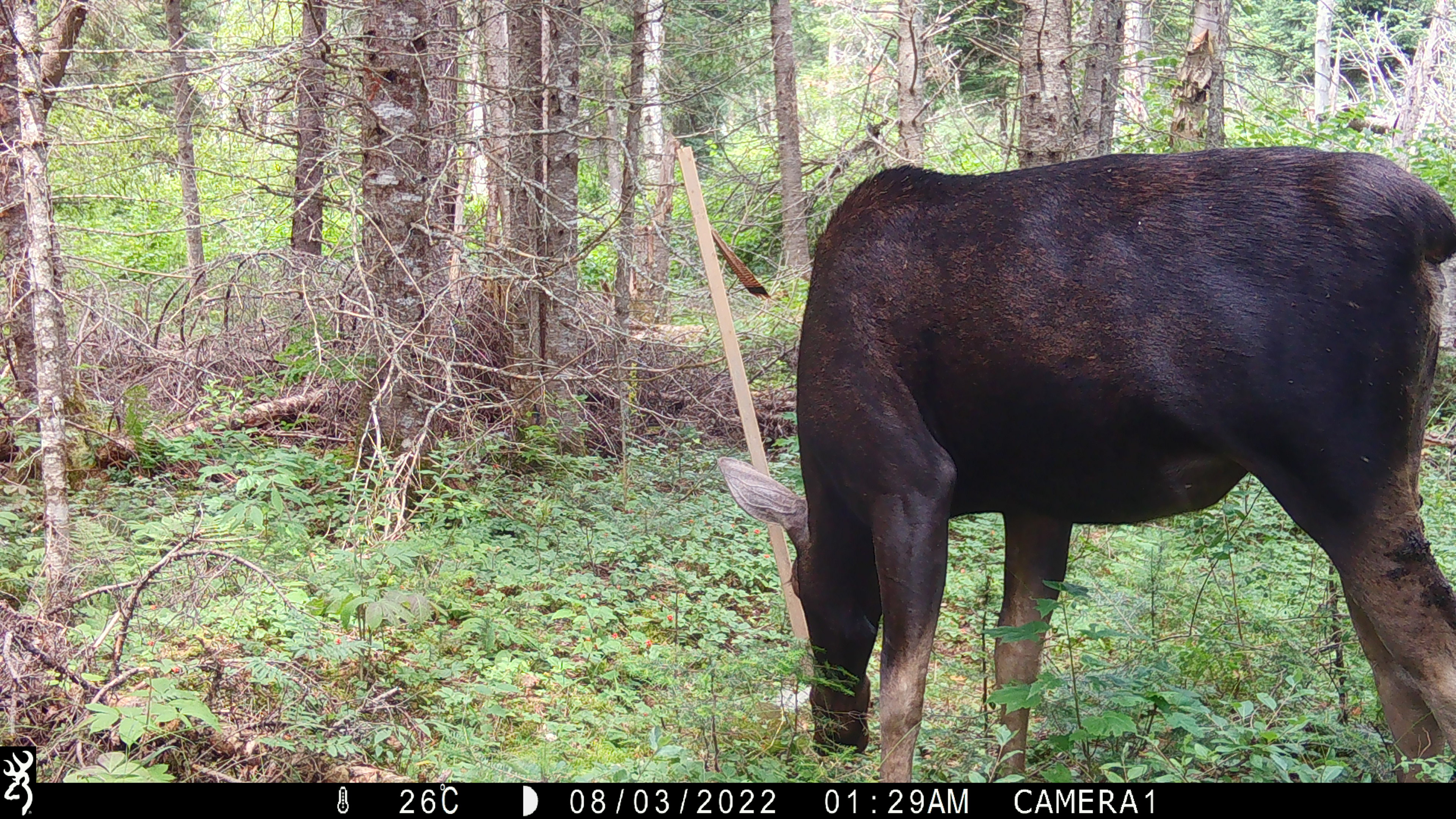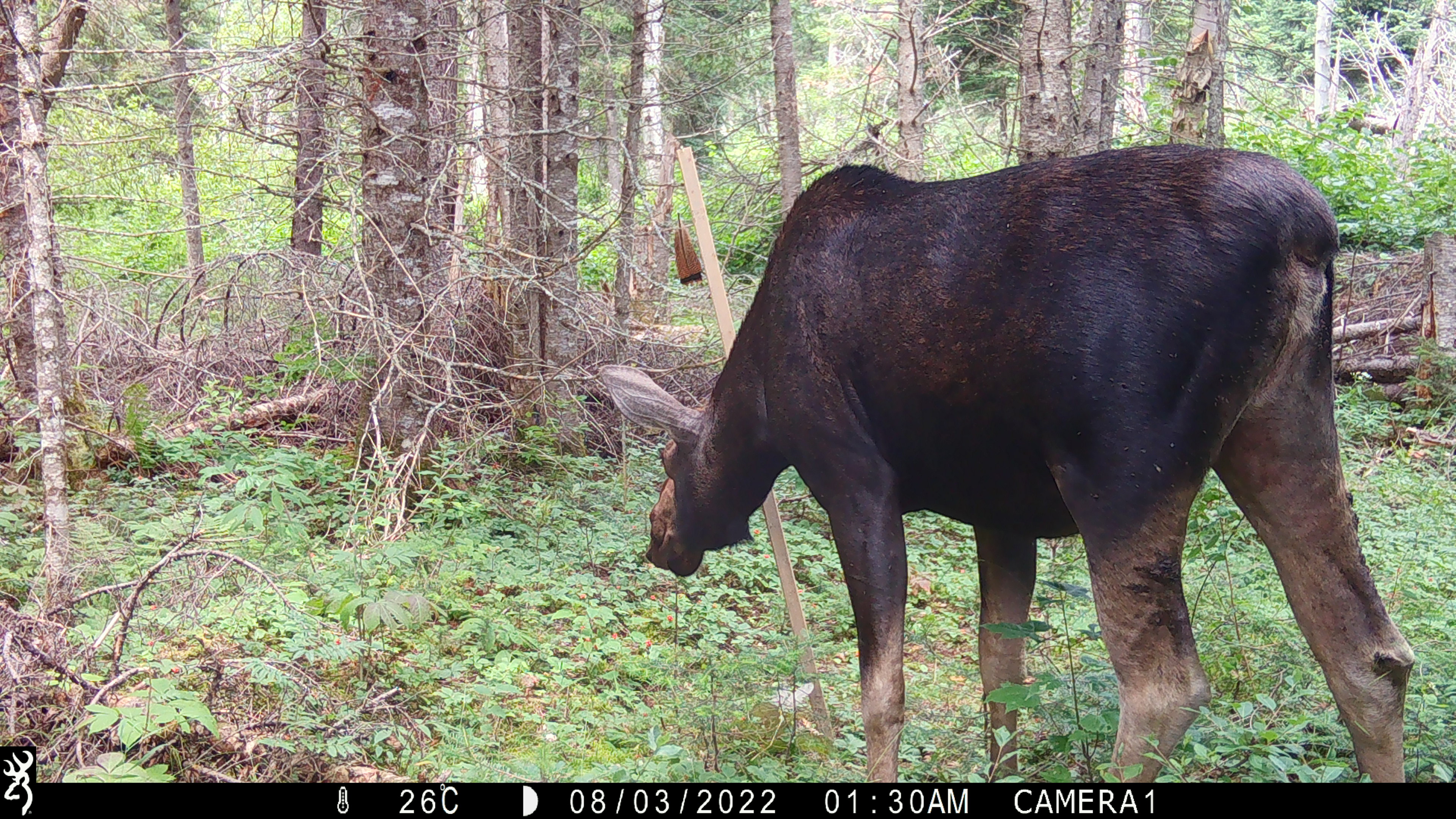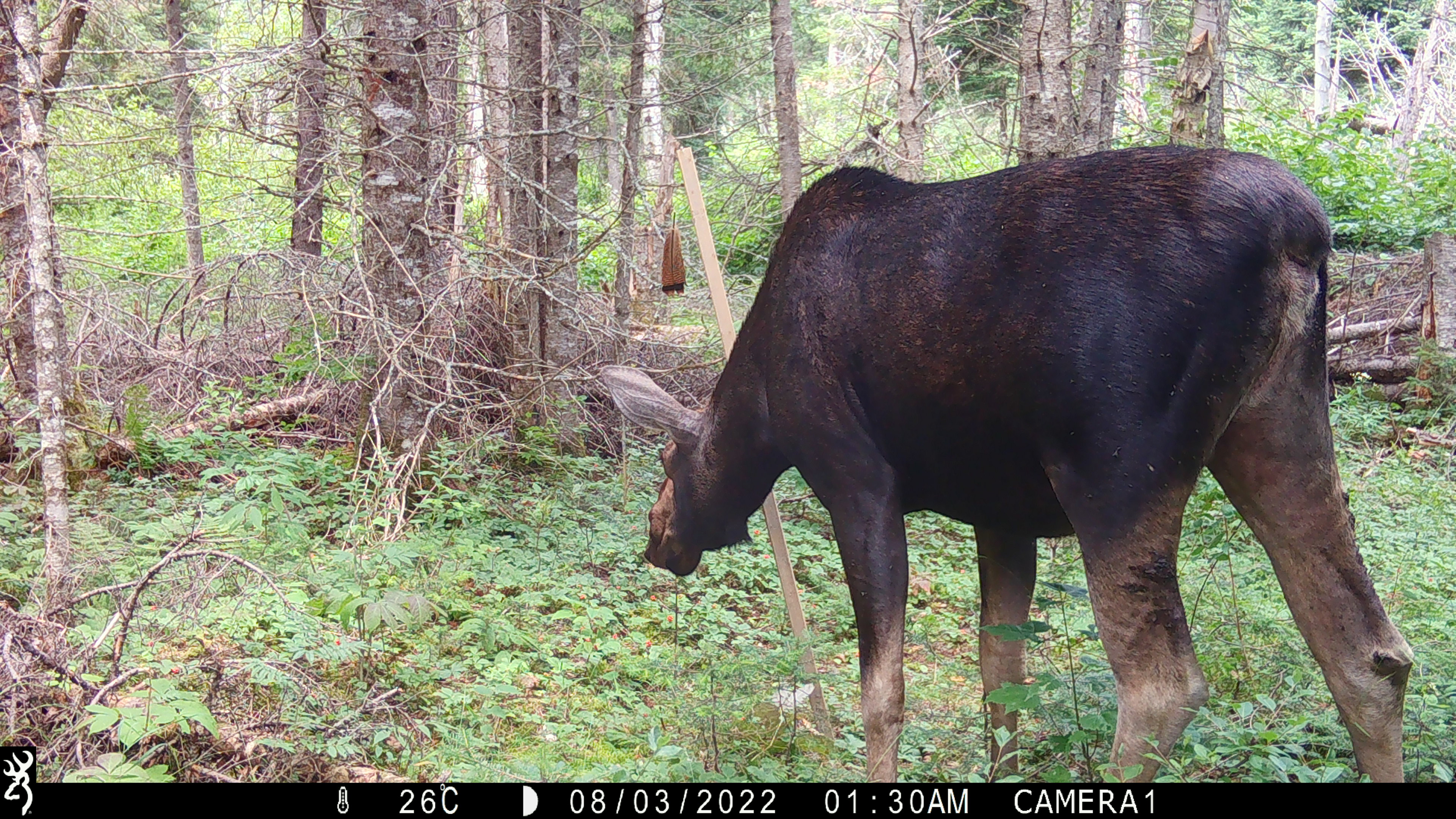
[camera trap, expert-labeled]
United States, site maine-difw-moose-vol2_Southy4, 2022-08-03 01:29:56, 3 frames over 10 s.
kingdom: Animalia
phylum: Chordata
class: Mammalia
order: Artiodactyla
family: Cervidae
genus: Alces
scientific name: Alces alces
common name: moose